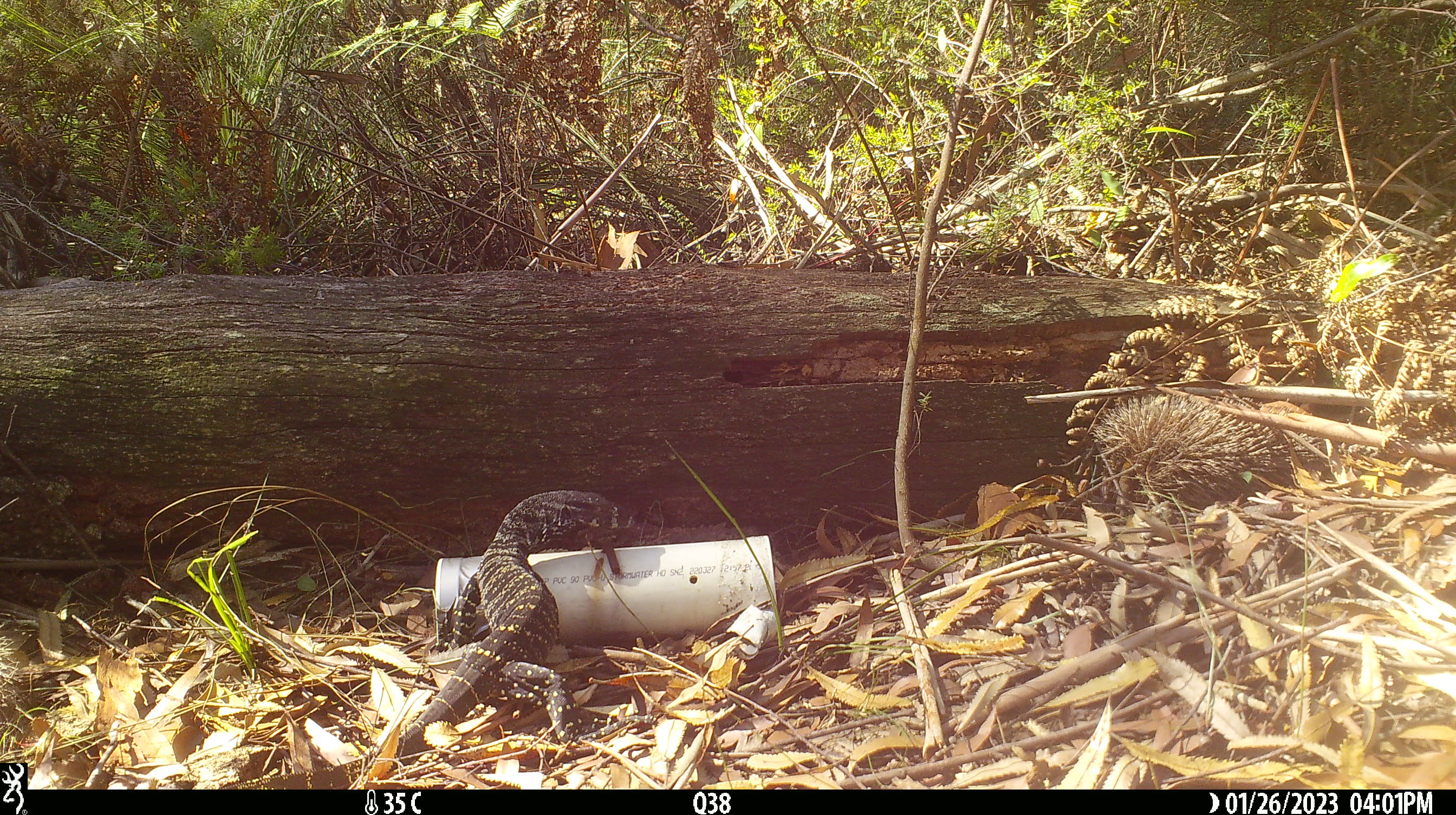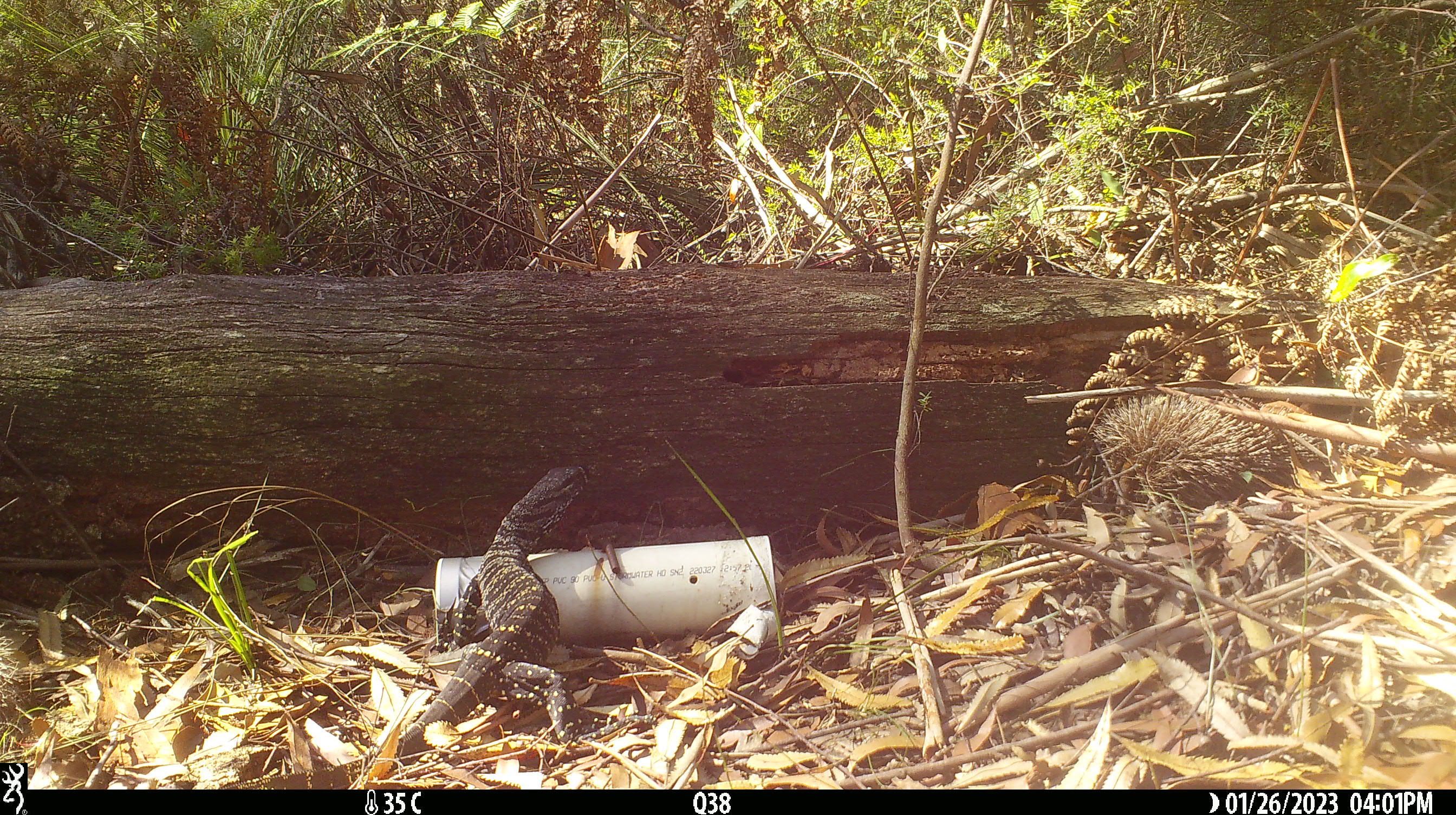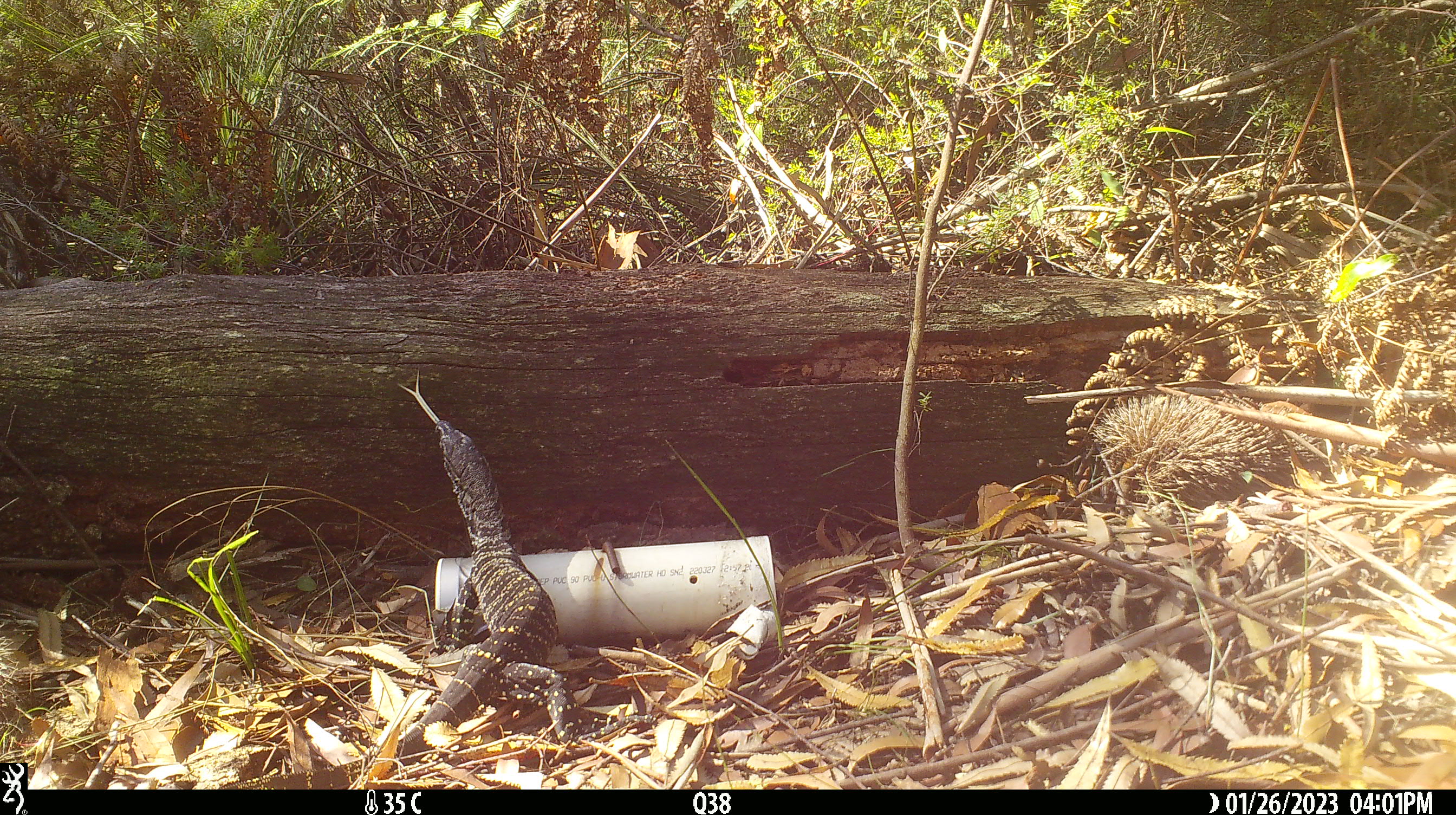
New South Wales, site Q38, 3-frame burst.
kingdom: Animalia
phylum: Chordata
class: Reptilia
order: Squamata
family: Varanidae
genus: Varanus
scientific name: Varanus varius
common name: lace monitor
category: goanna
Goanna (lace monitor) (Varanus varius).